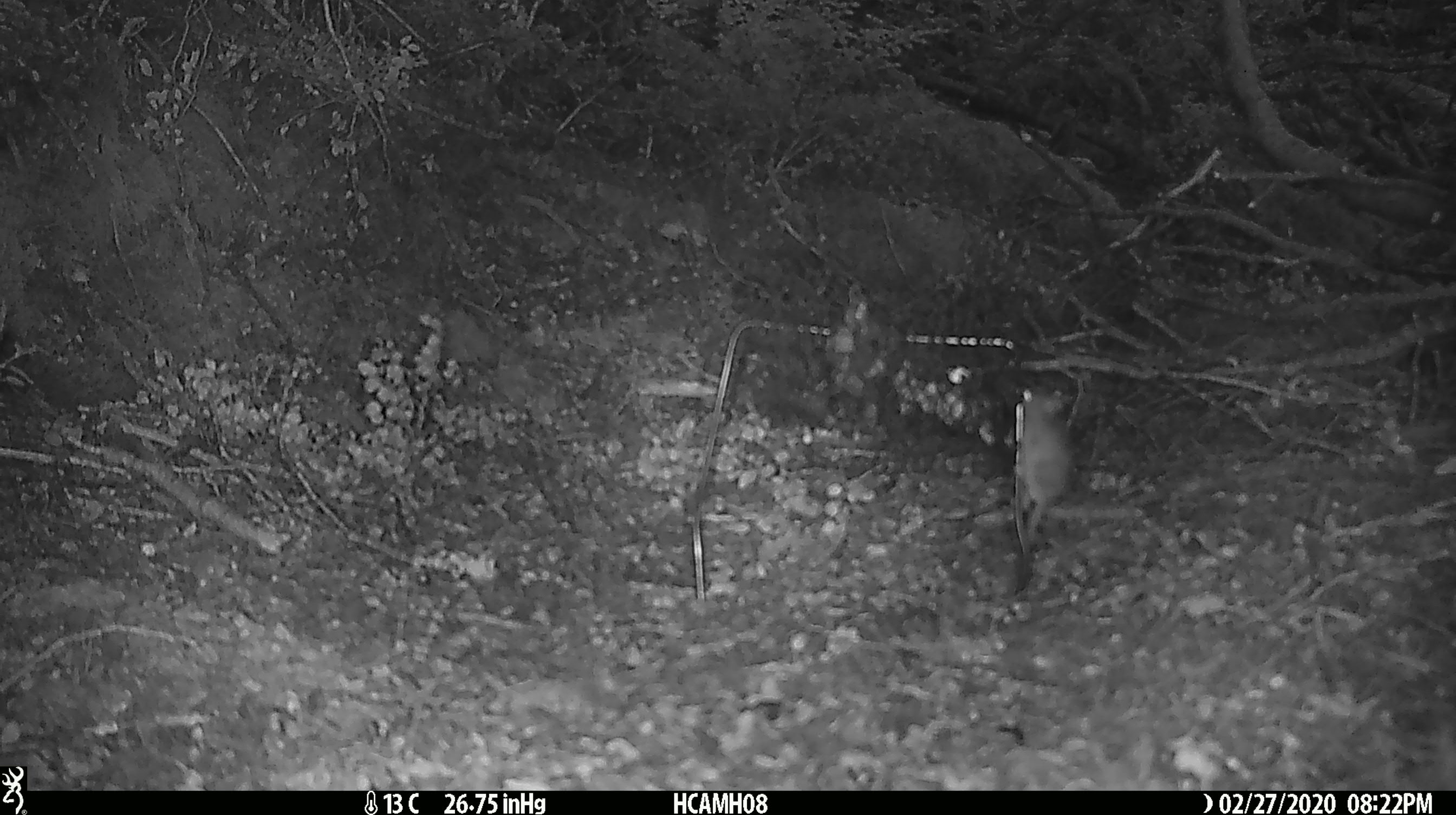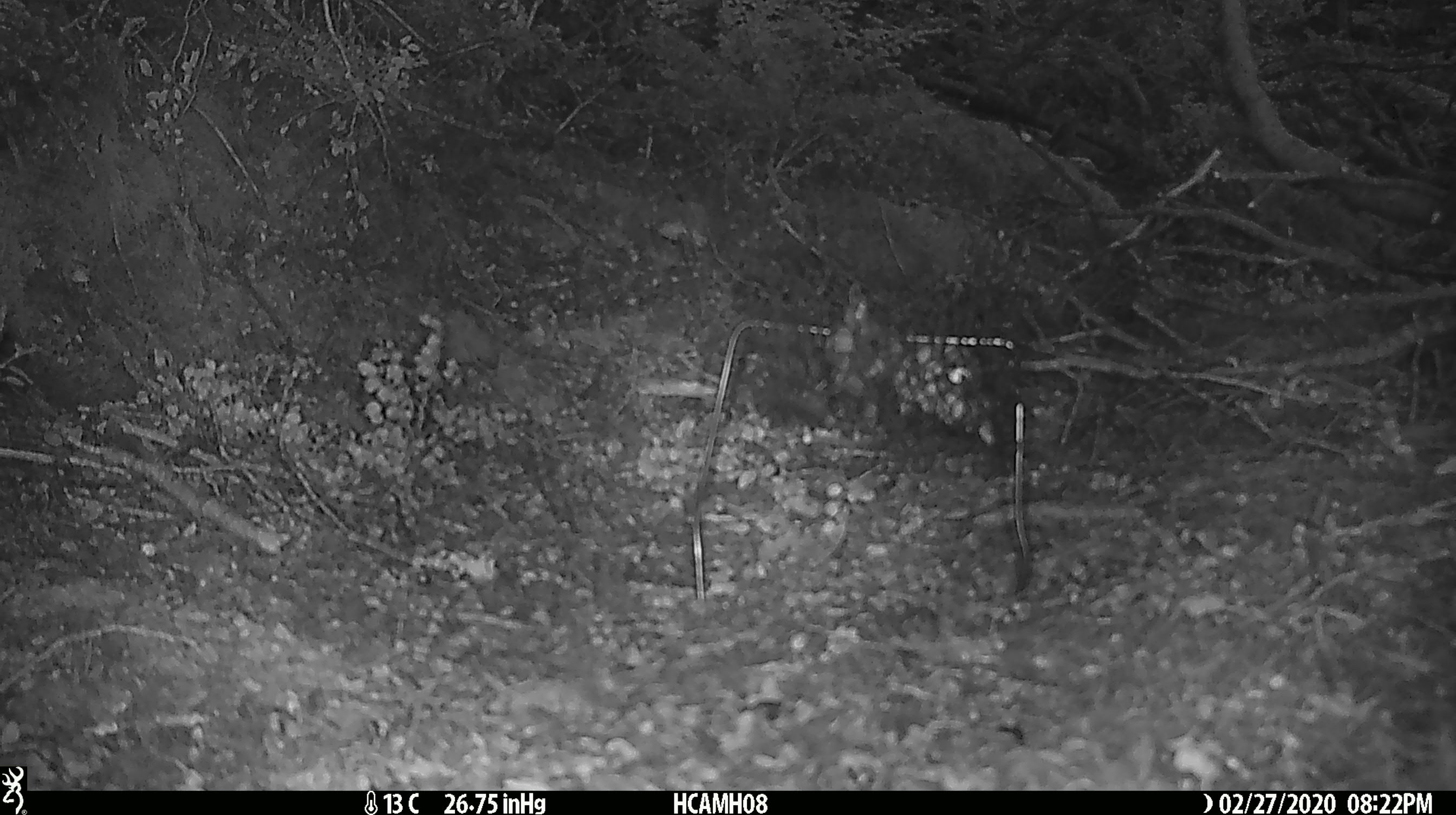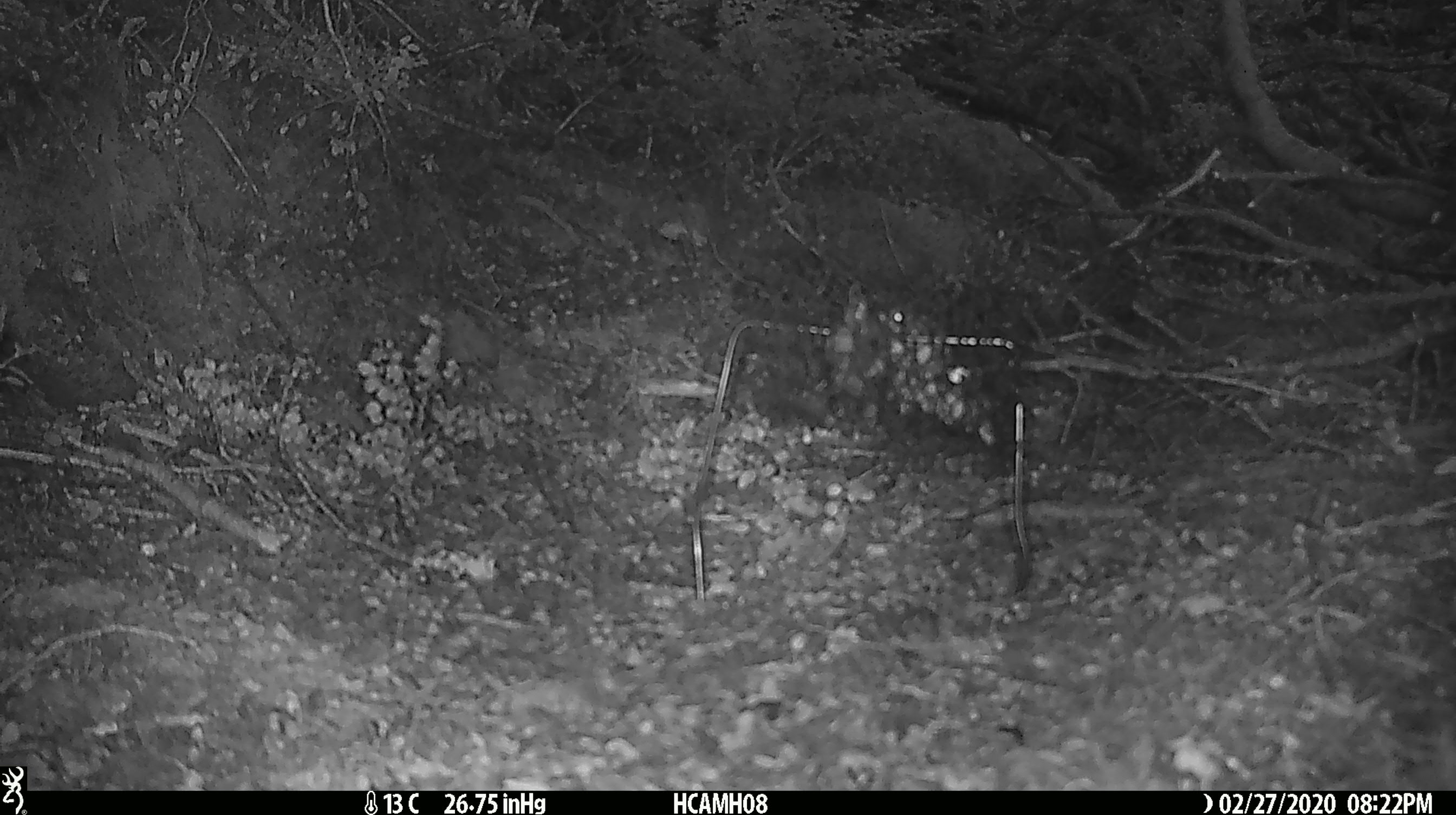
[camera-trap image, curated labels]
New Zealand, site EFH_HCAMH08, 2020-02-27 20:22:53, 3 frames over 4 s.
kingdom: Animalia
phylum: Chordata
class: Mammalia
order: Rodentia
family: Muridae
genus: Mus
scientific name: Mus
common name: mouse